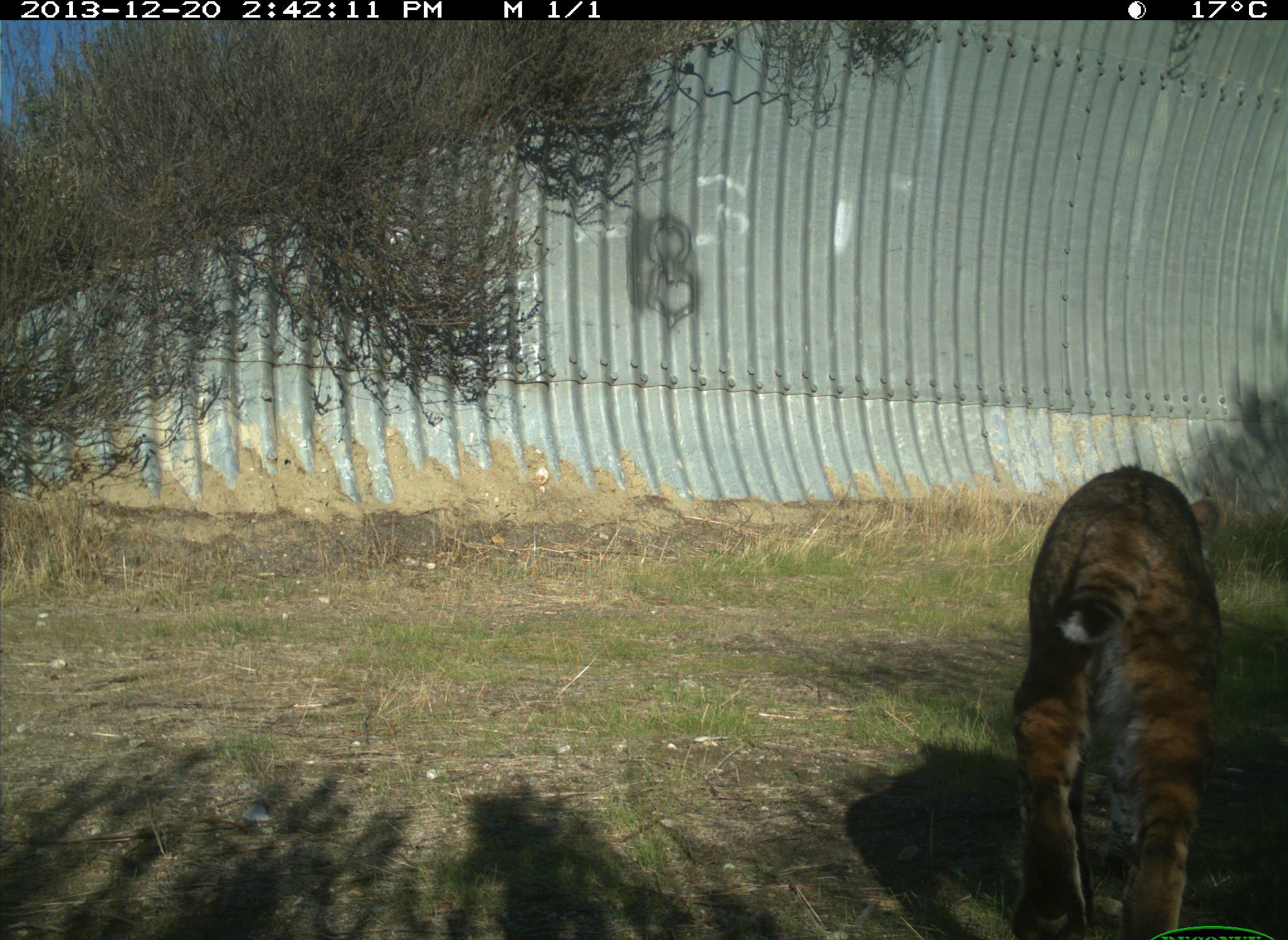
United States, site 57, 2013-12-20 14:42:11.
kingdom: Animalia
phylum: Chordata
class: Mammalia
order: Carnivora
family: Felidae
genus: Lynx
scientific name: Lynx rufus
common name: bobcat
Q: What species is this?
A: Bobcat (Lynx rufus).